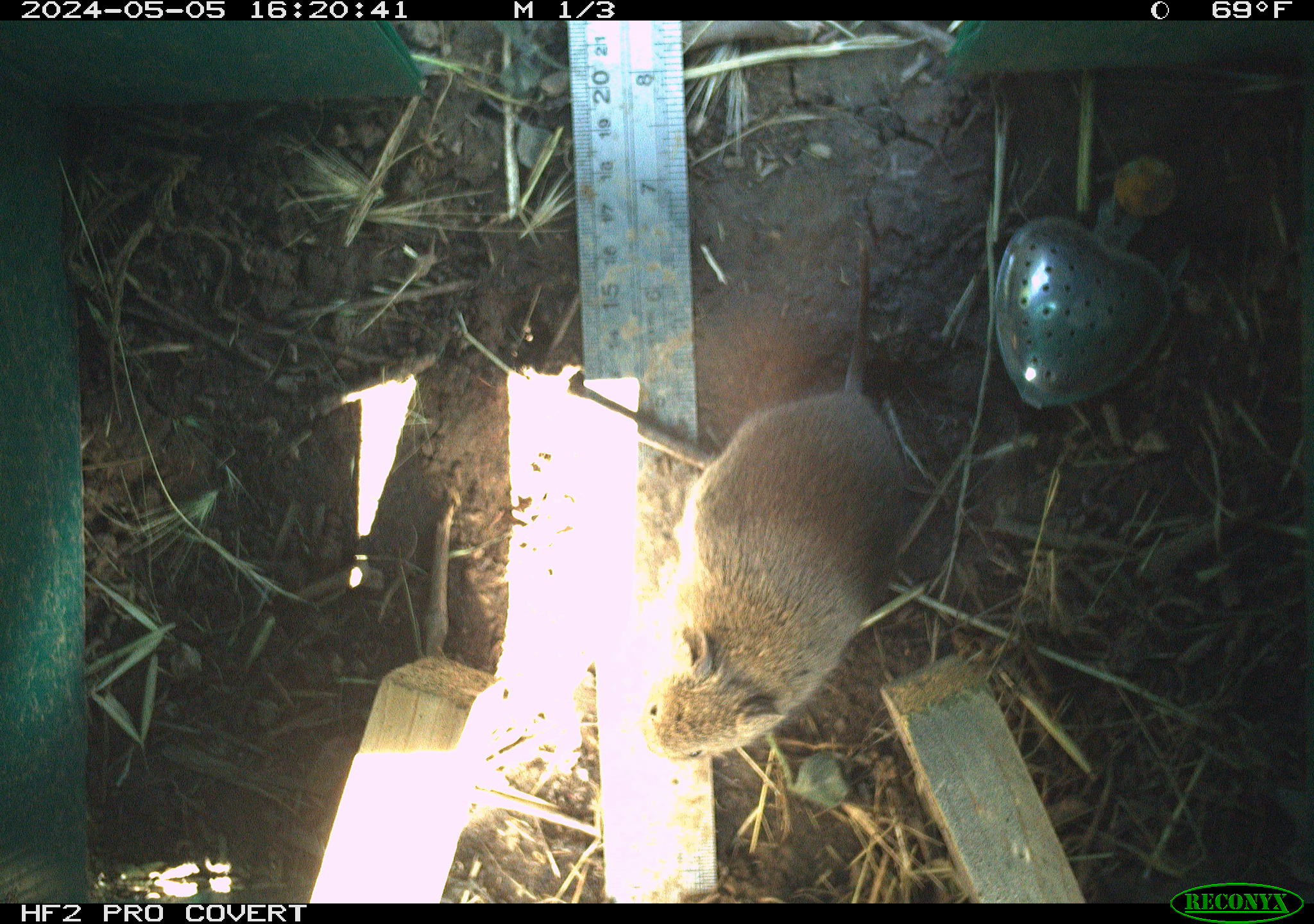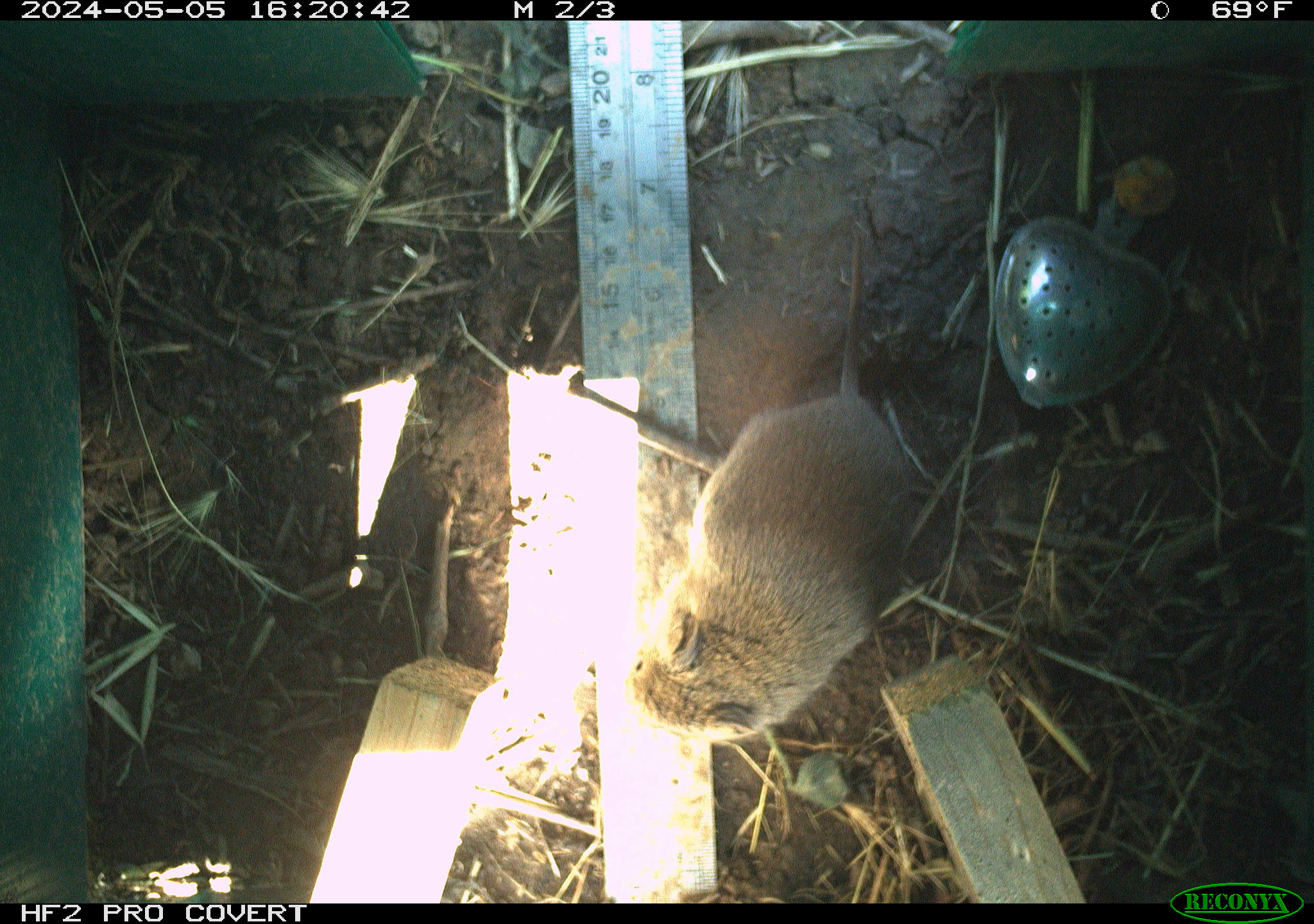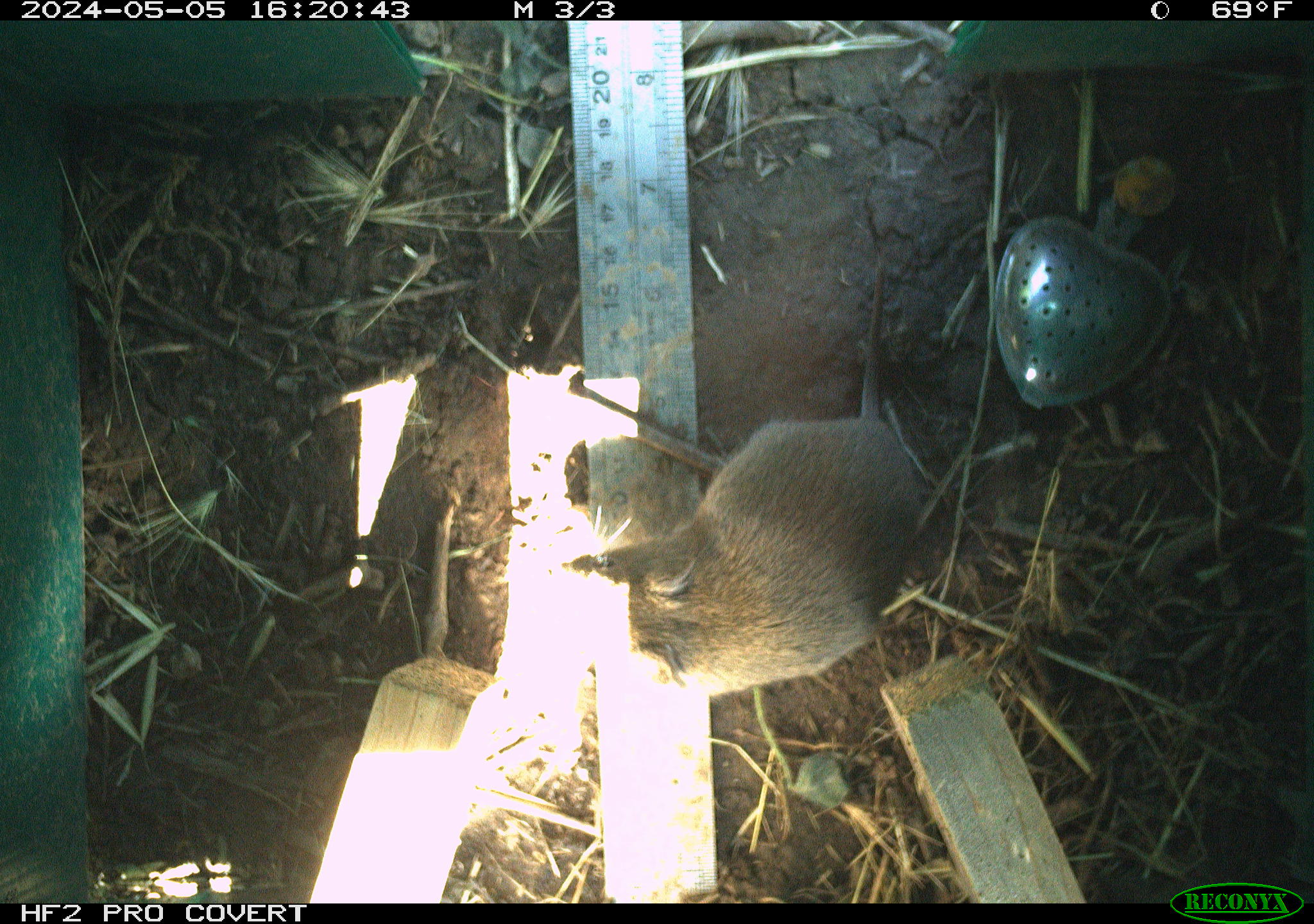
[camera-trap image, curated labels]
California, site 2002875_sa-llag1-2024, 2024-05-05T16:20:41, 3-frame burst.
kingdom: Animalia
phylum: Chordata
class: Mammalia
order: Rodentia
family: Cricetidae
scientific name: Arvicolinae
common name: voles, lemmings, and muskrats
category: arvicolinae subfamily